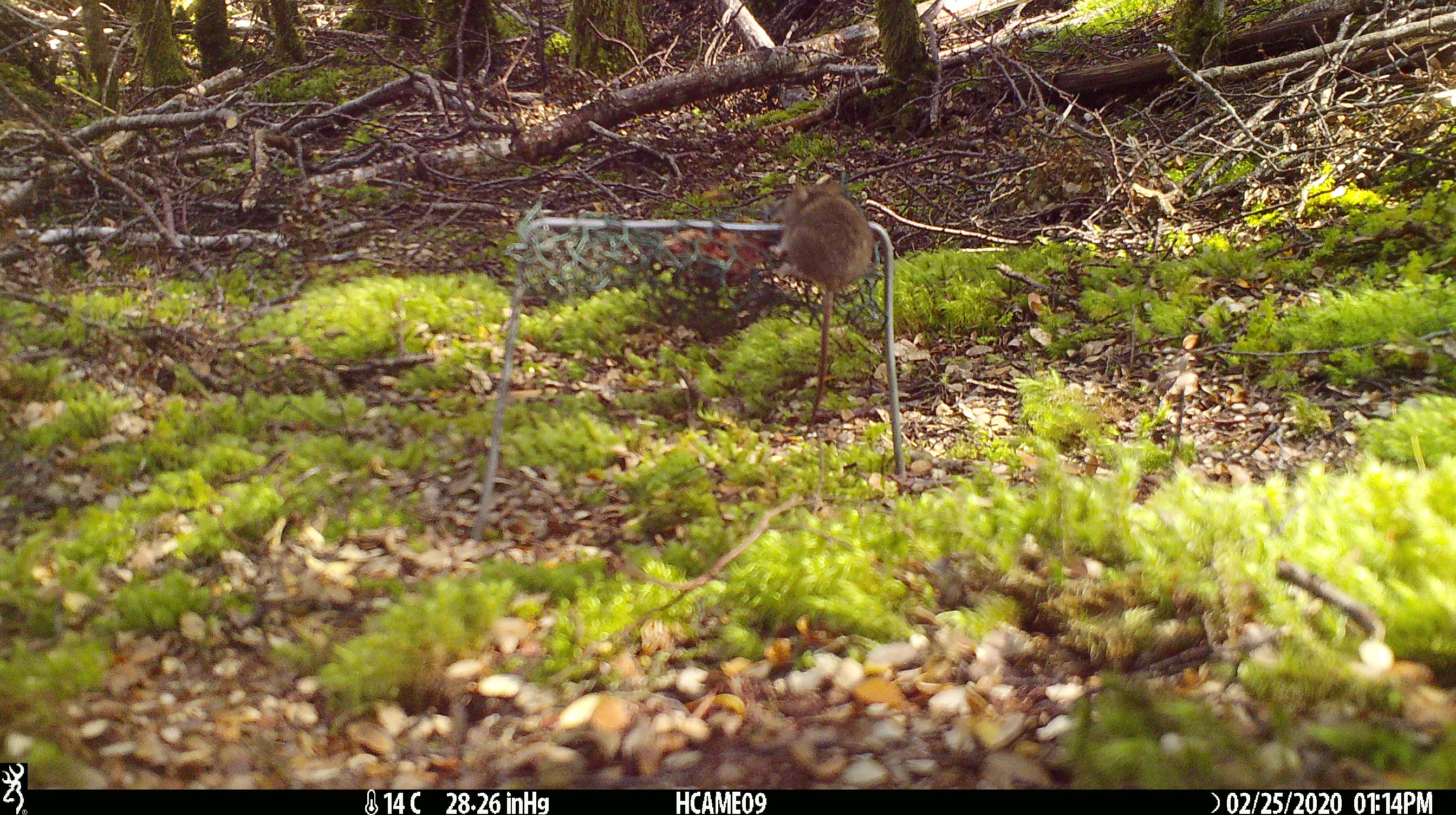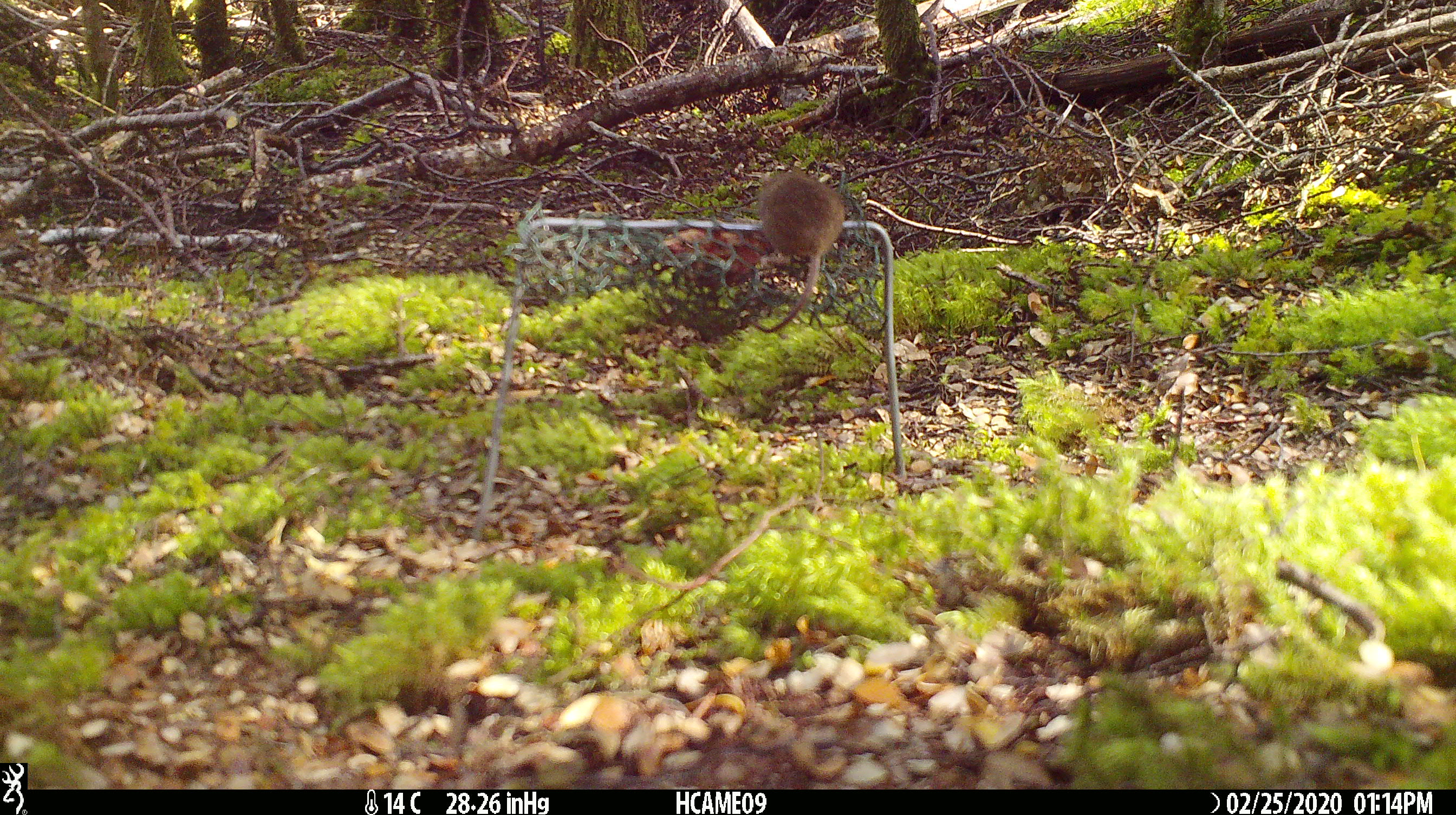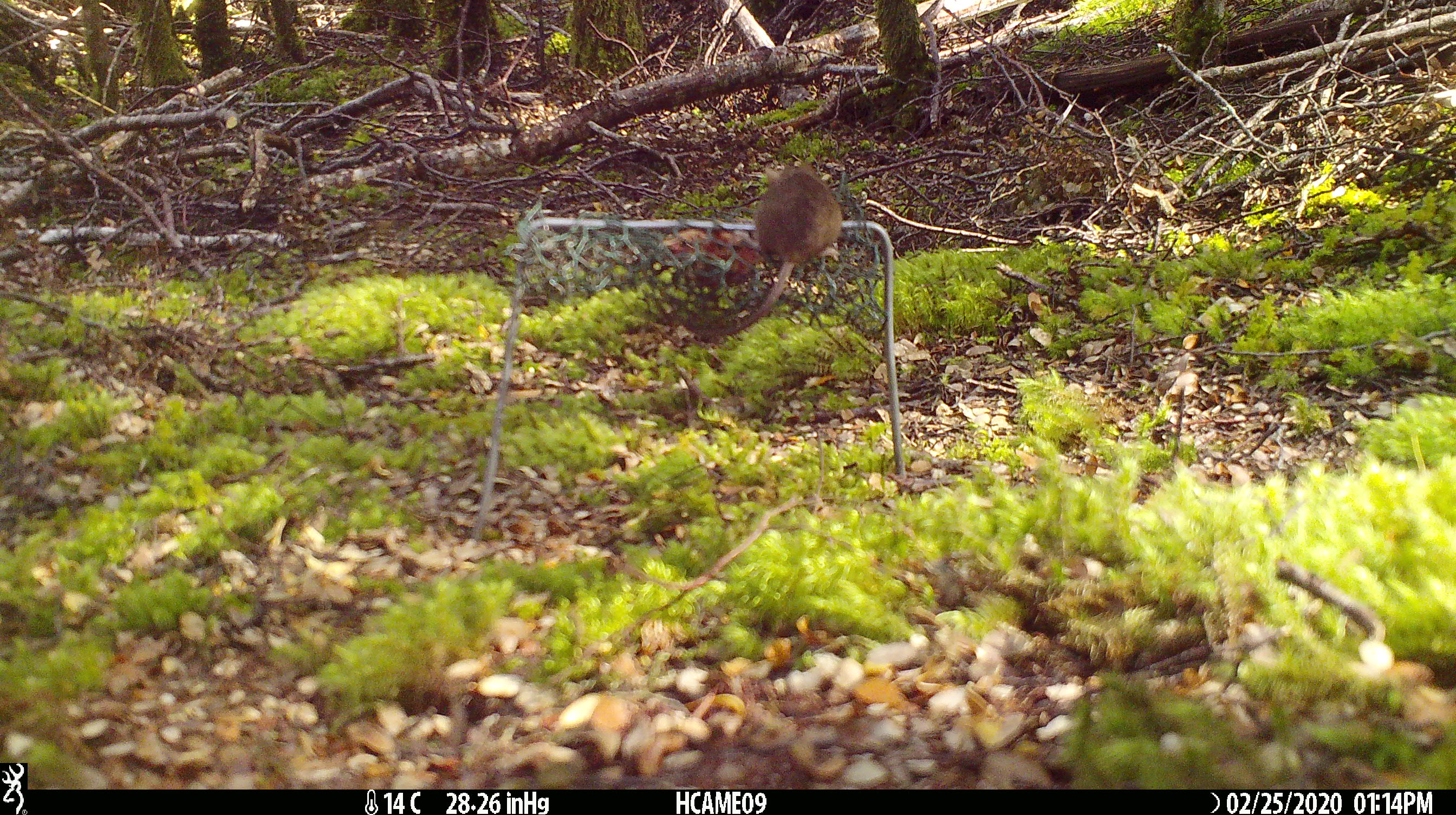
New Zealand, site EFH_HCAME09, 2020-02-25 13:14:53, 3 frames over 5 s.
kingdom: Animalia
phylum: Chordata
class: Mammalia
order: Rodentia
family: Muridae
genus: Mus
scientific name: Mus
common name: mouse